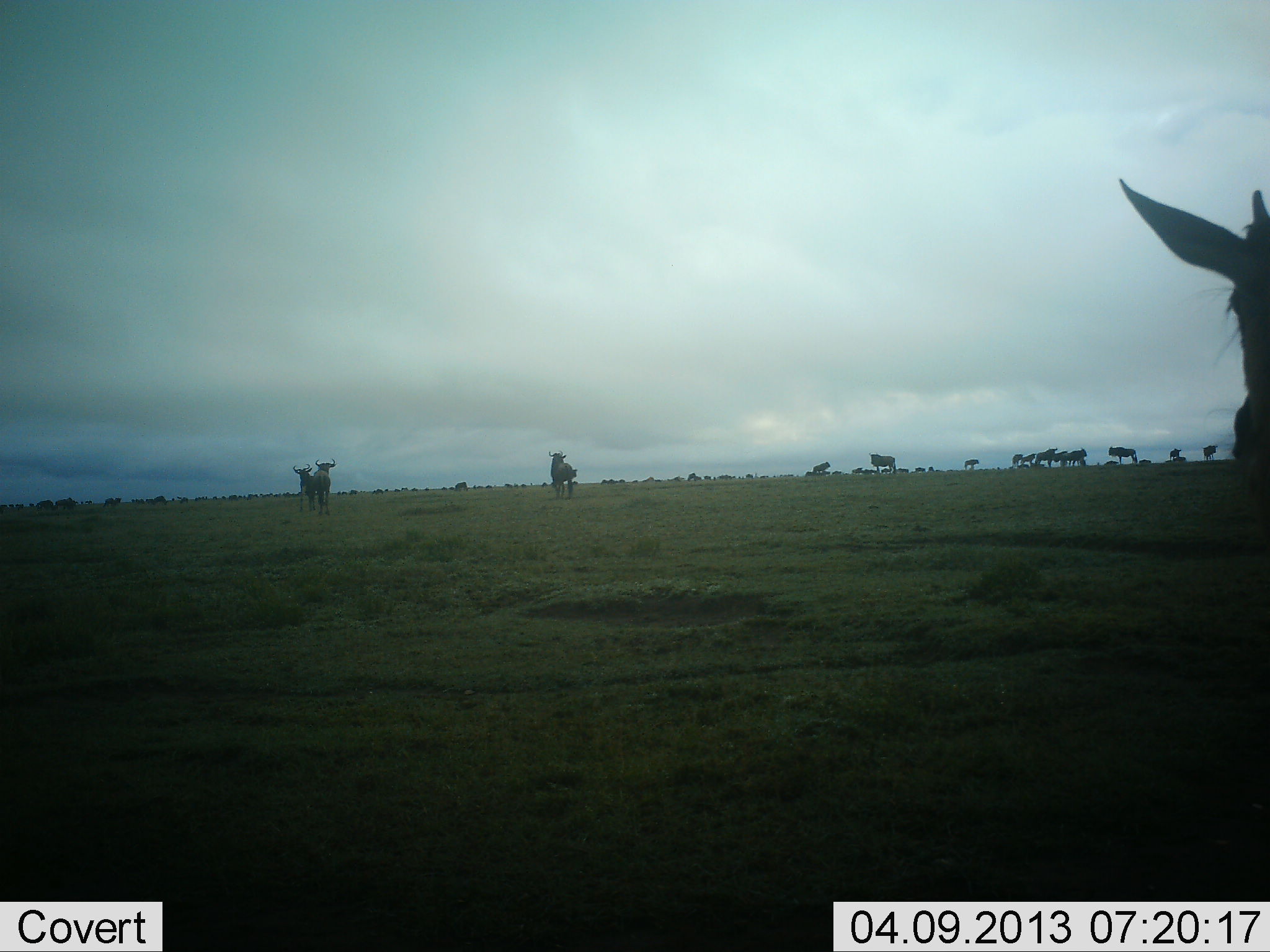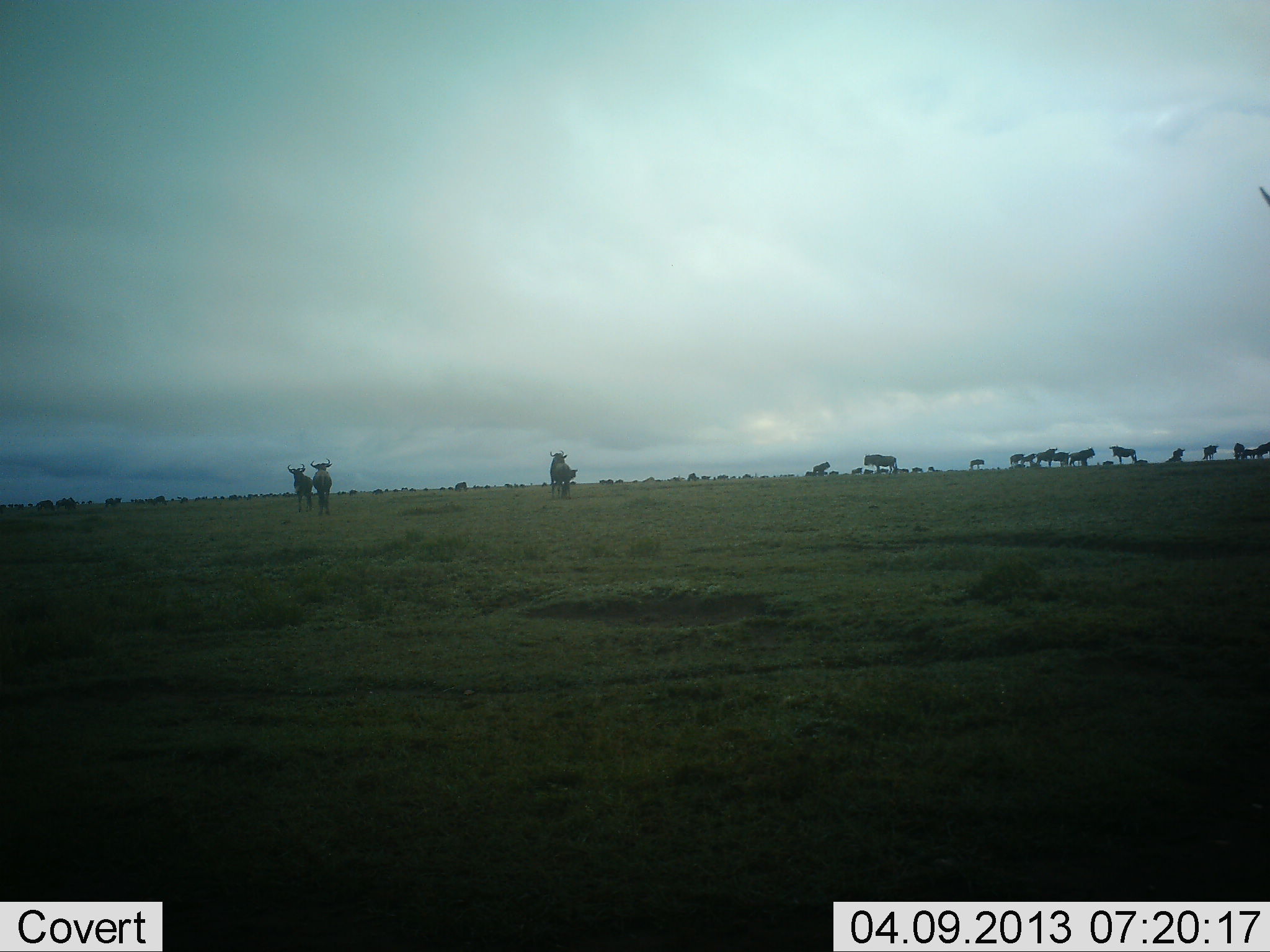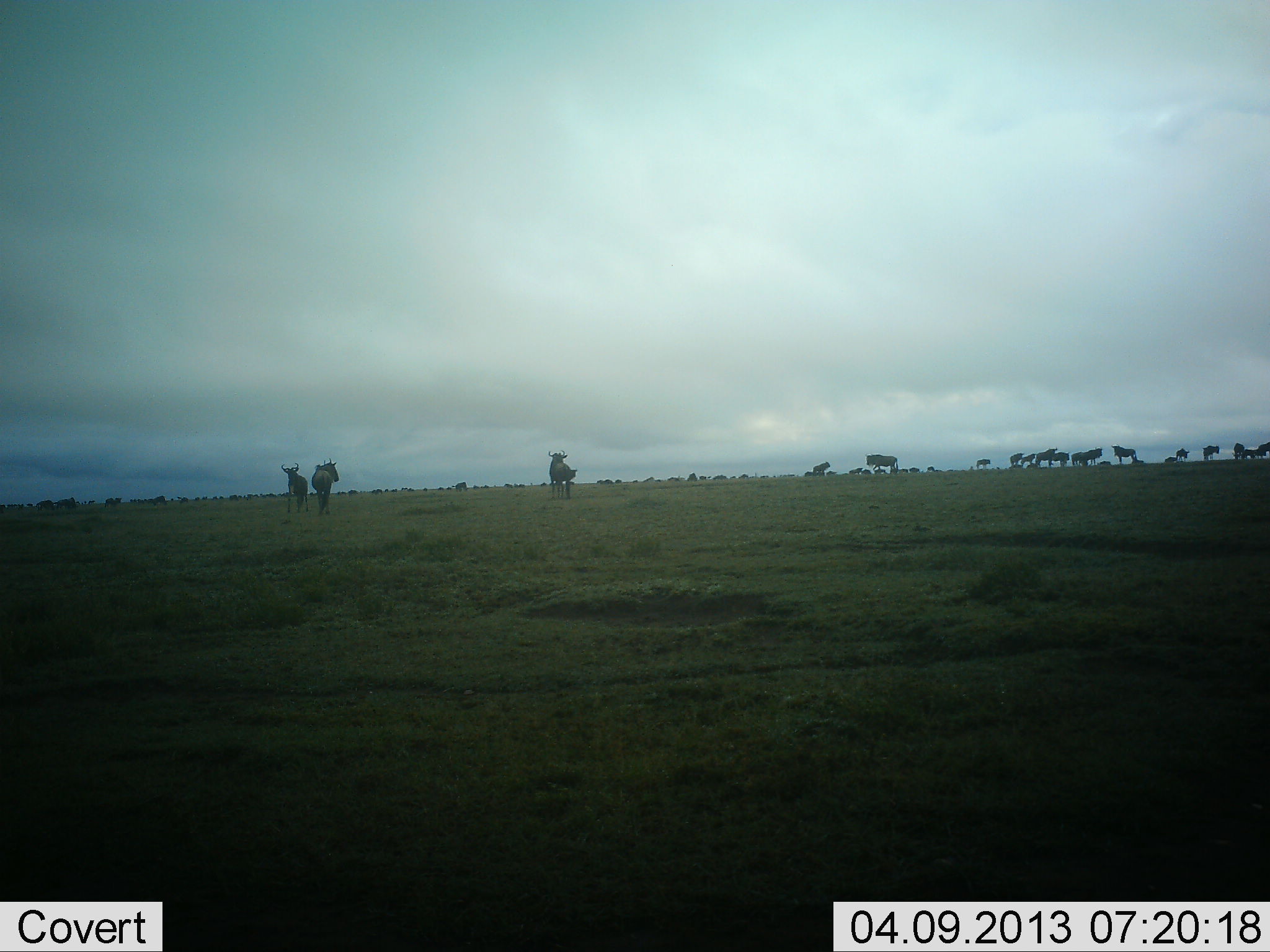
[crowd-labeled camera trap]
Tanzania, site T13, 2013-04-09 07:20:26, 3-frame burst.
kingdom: Animalia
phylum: Chordata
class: Mammalia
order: Artiodactyla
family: Bovidae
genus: Connochaetes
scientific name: Connochaetes taurinus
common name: blue wildebeest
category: wildebeest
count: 11-50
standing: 84%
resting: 5%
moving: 74%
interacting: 0%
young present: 5%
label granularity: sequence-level